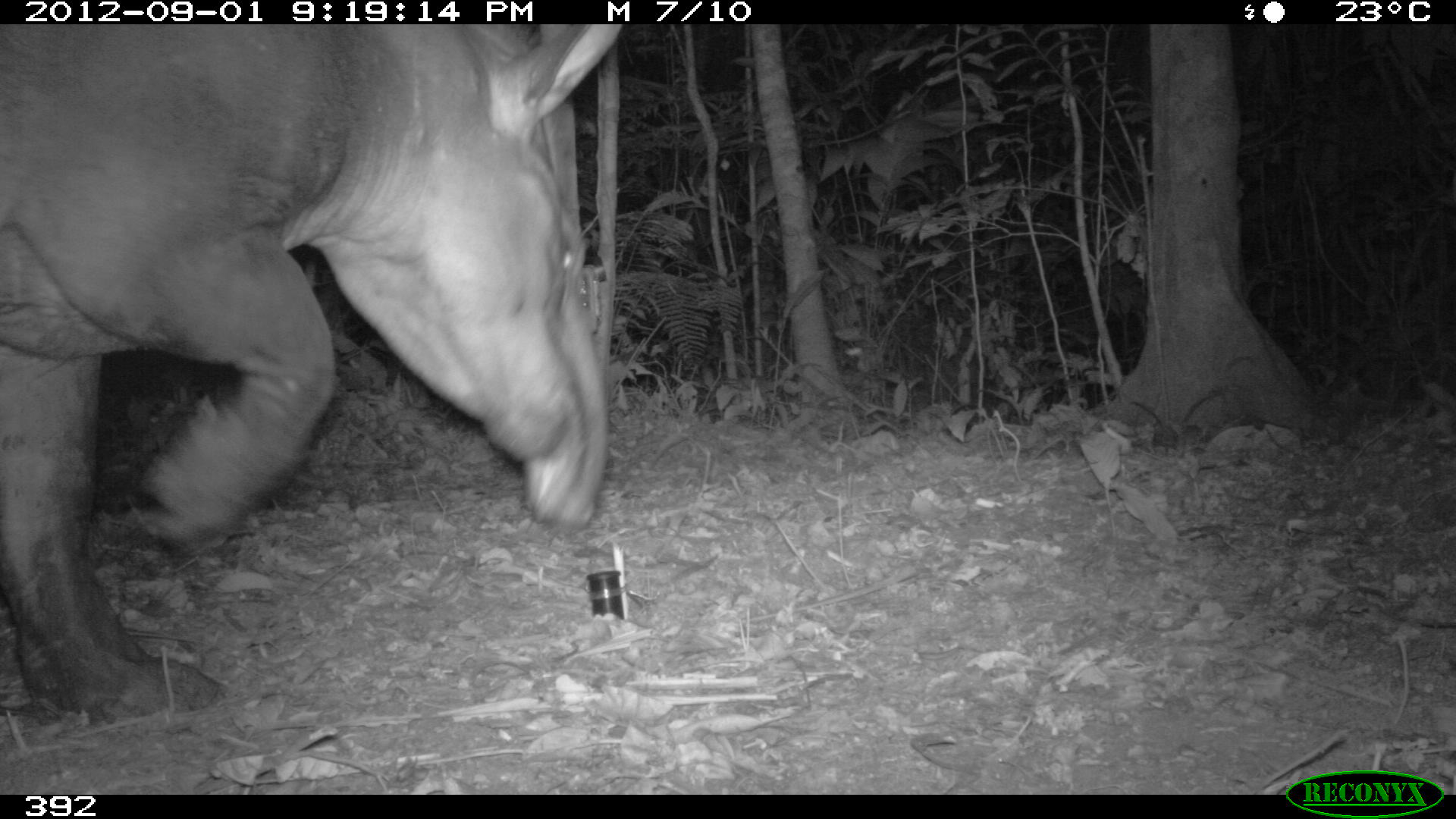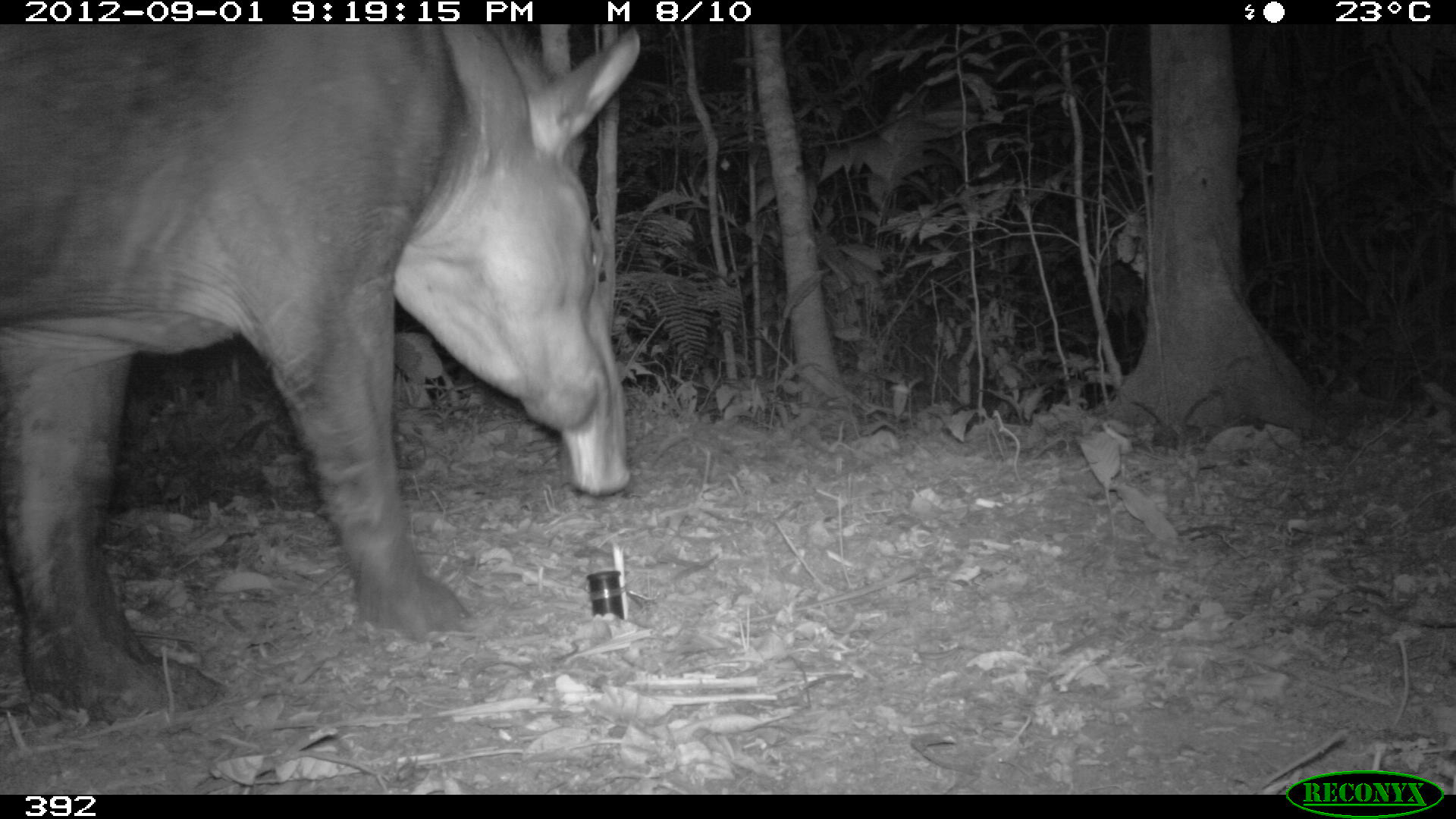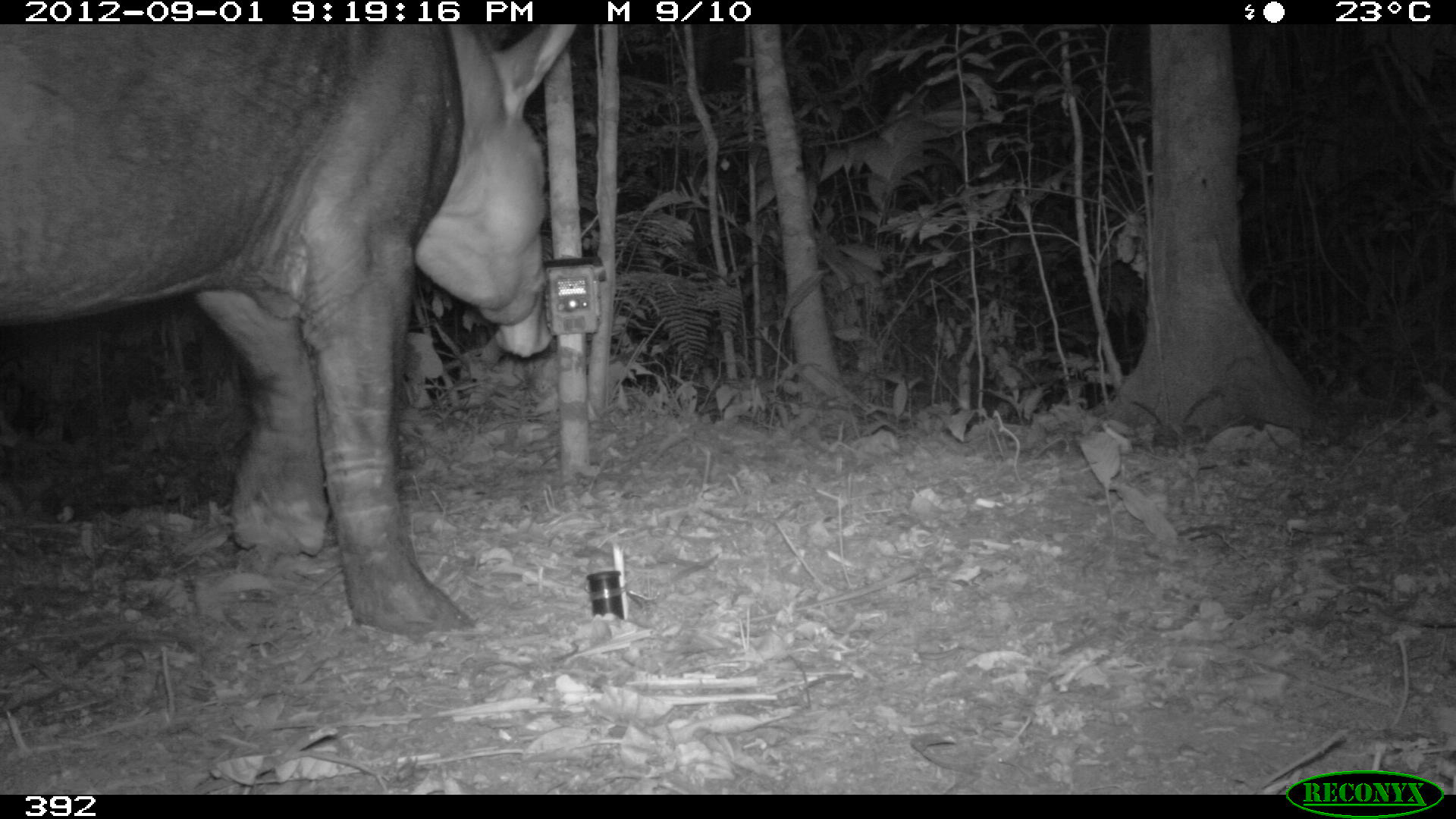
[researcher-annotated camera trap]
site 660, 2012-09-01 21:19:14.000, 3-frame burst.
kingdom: Animalia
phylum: Chordata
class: Mammalia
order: Perissodactyla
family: Tapiridae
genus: Tapirus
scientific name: Tapirus terrestris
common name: south american tapir